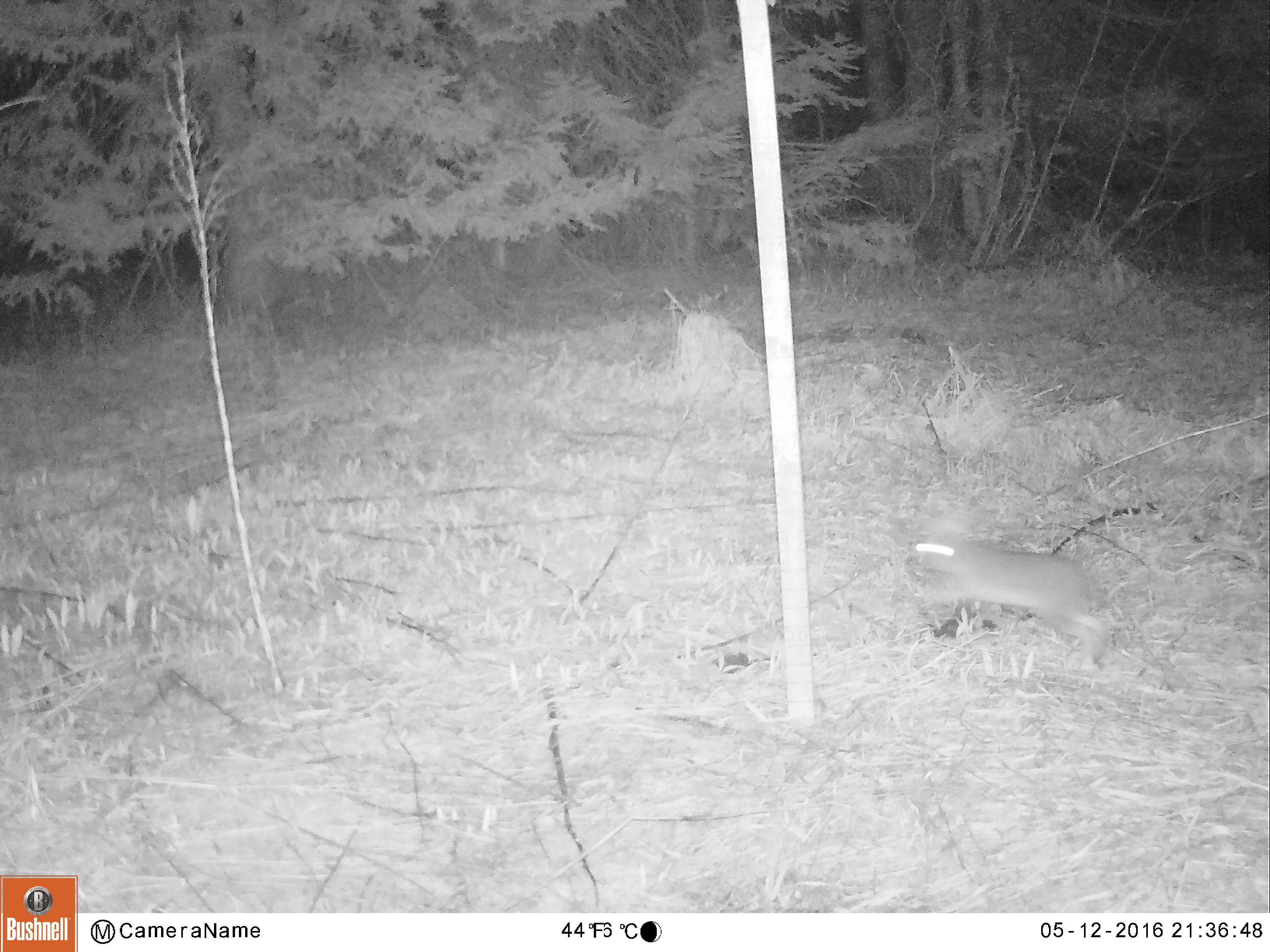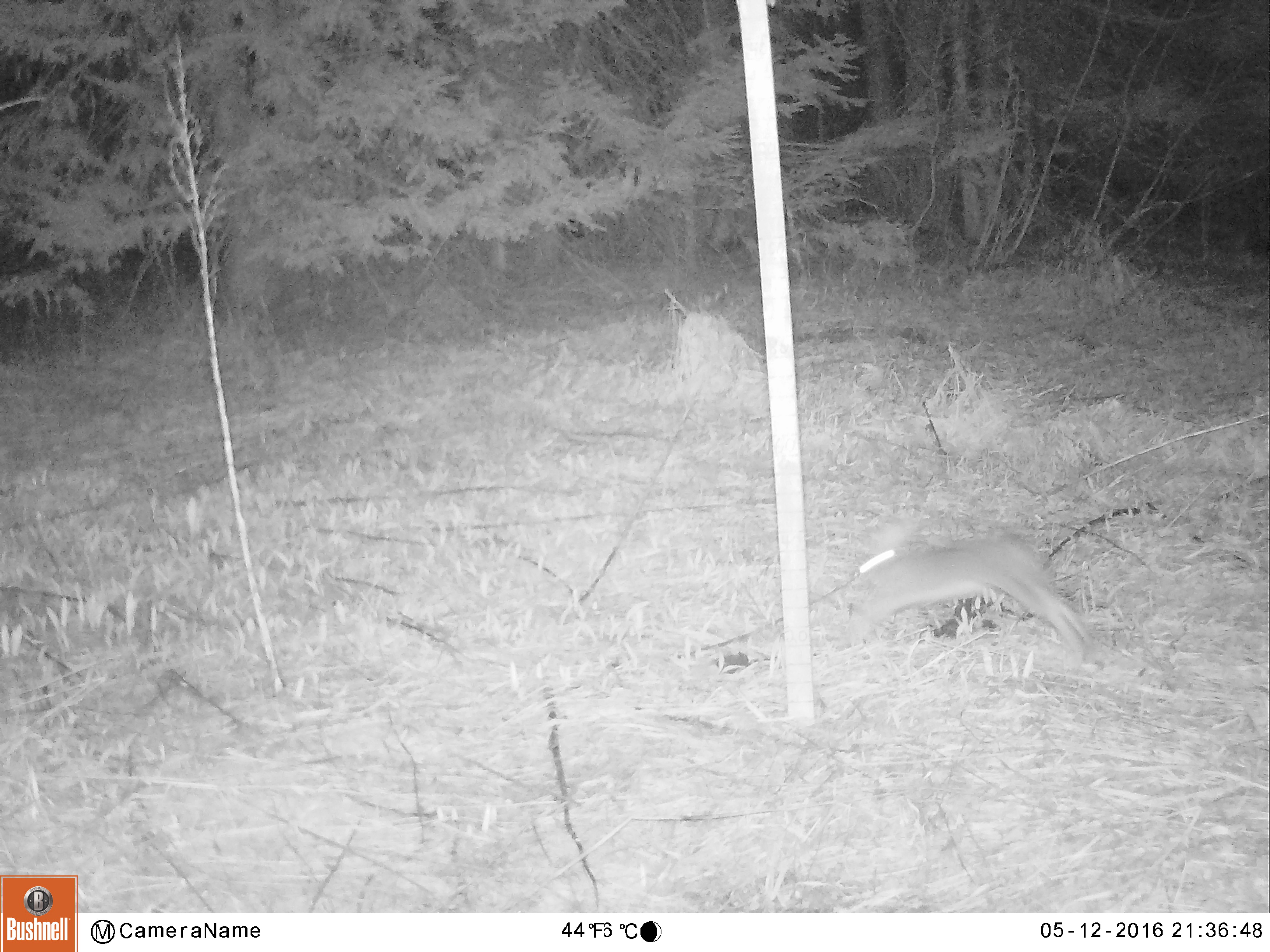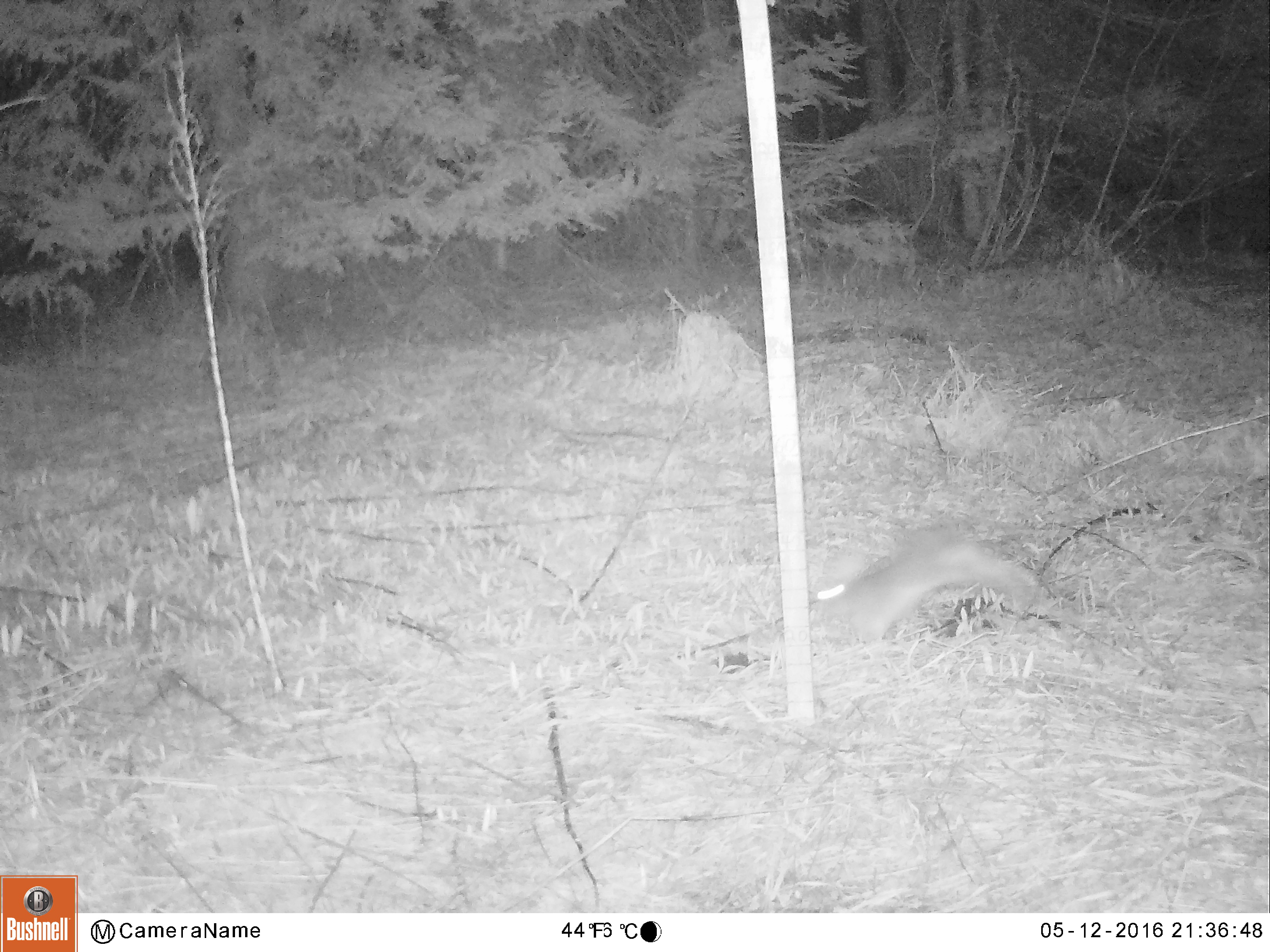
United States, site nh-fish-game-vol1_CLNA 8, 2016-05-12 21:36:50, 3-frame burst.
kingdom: Animalia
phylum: Chordata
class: Mammalia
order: Lagomorpha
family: Leporidae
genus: Lepus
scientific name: Lepus americanus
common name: snowshoe hare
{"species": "snowshoe hare (Lepus americanus)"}